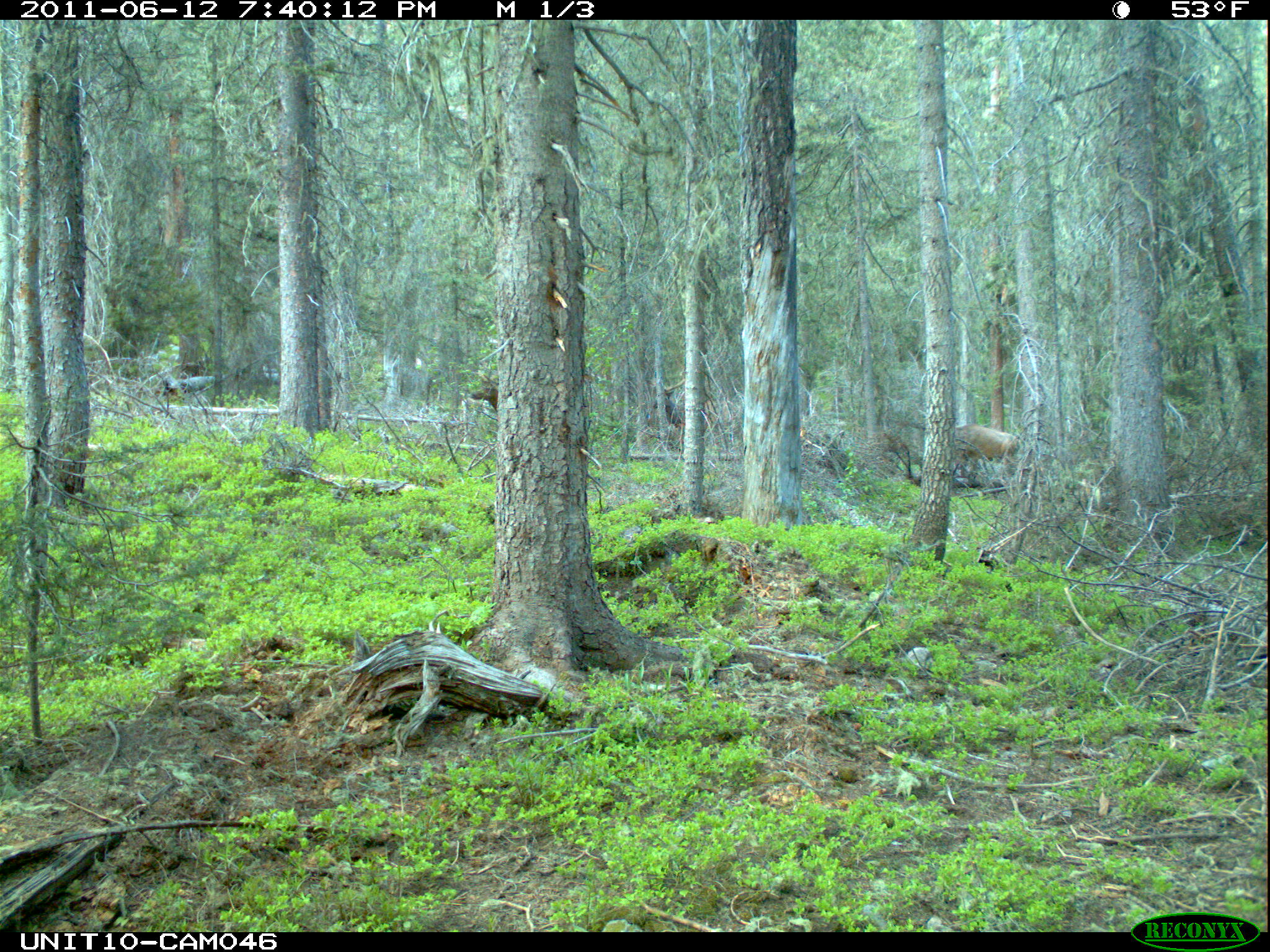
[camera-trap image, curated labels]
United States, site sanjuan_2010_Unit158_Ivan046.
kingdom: Animalia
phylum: Chordata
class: Mammalia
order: Artiodactyla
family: Cervidae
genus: Cervus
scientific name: Cervus elaphus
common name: red deer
Cervus elaphus (red deer).